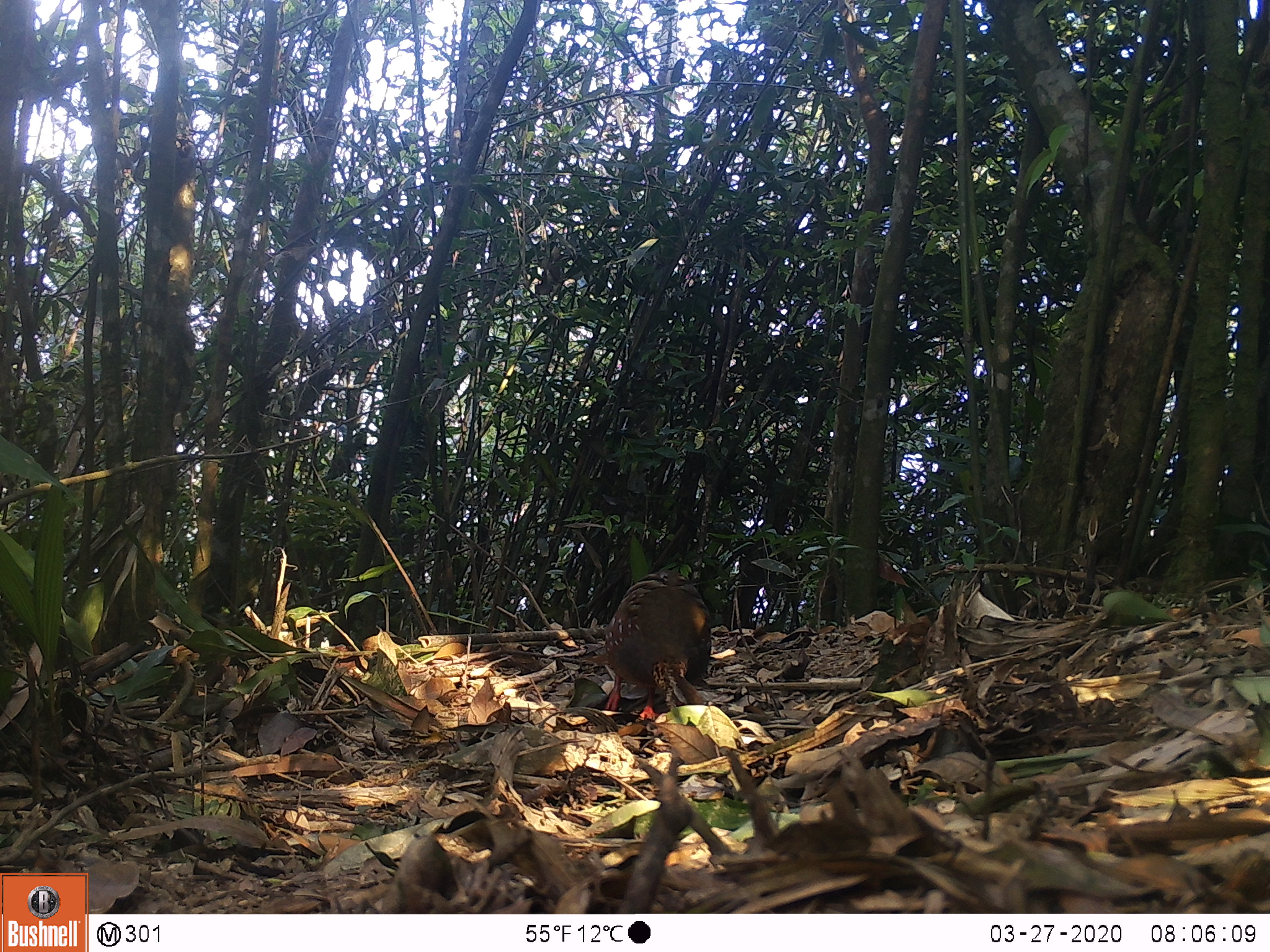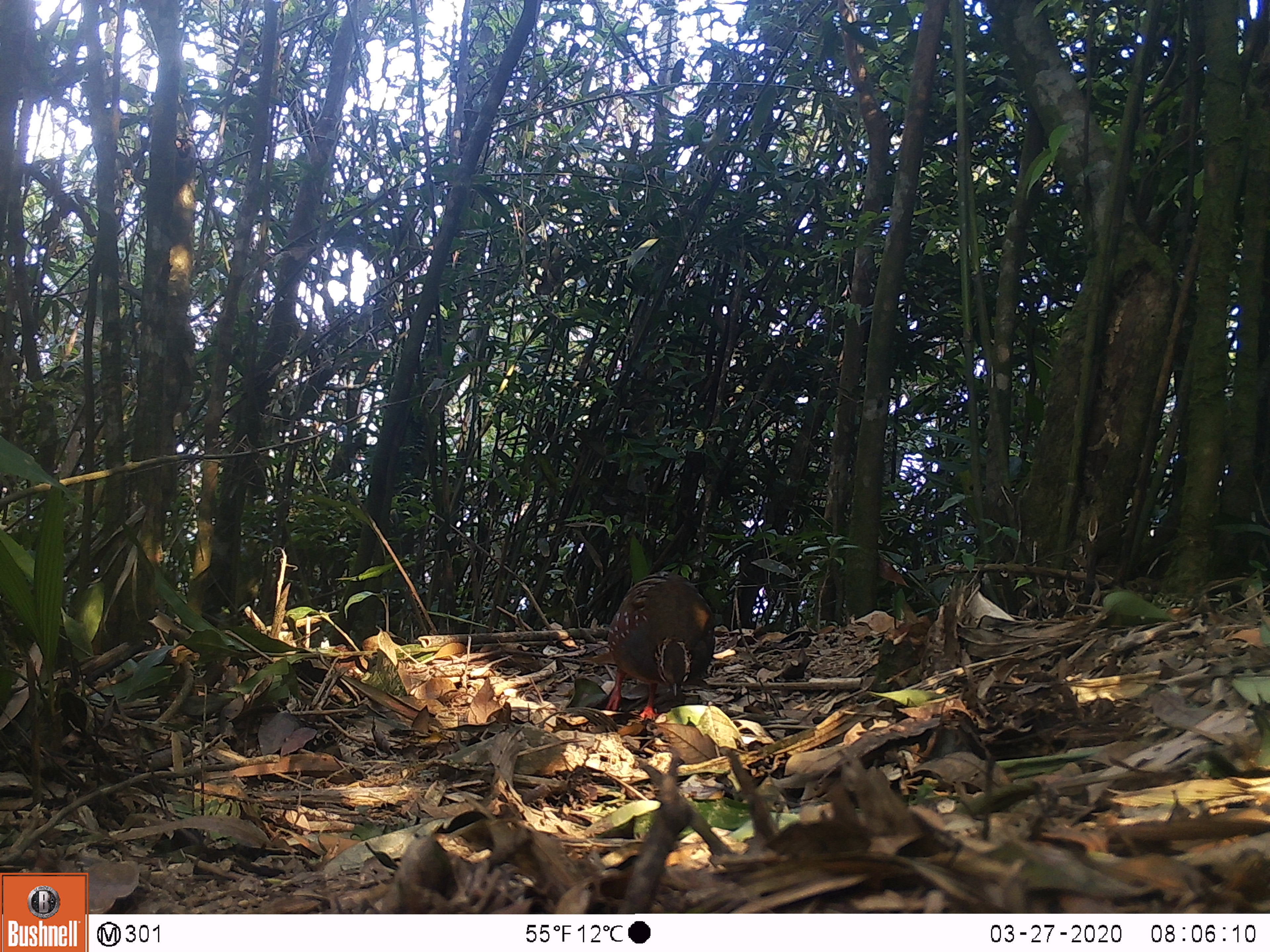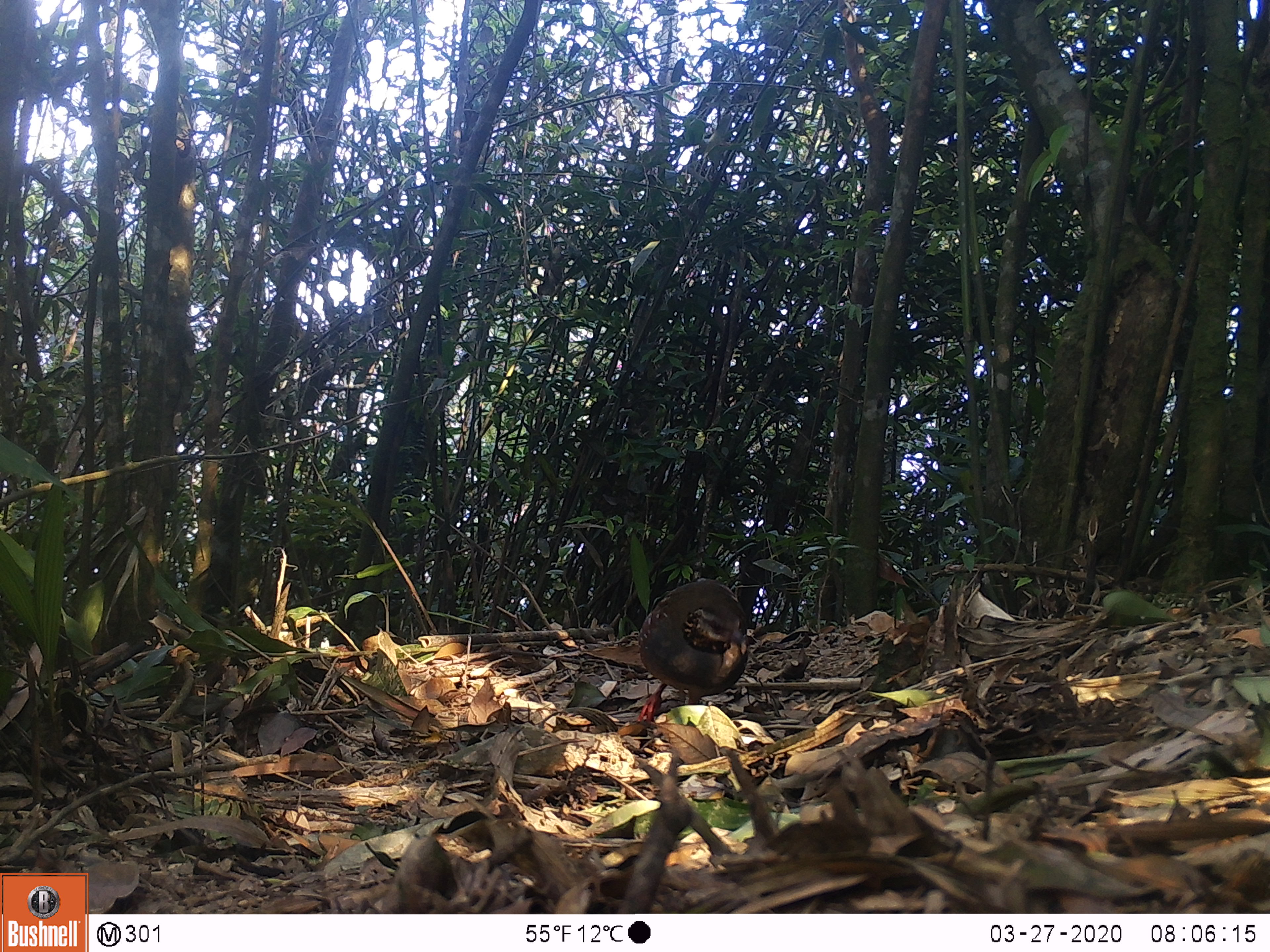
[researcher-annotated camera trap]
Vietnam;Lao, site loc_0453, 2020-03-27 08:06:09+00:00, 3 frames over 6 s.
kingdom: Animalia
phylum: Chordata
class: Aves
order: Galliformes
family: Phasianidae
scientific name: Phasianidae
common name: partridge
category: unidentified partridge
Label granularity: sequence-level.